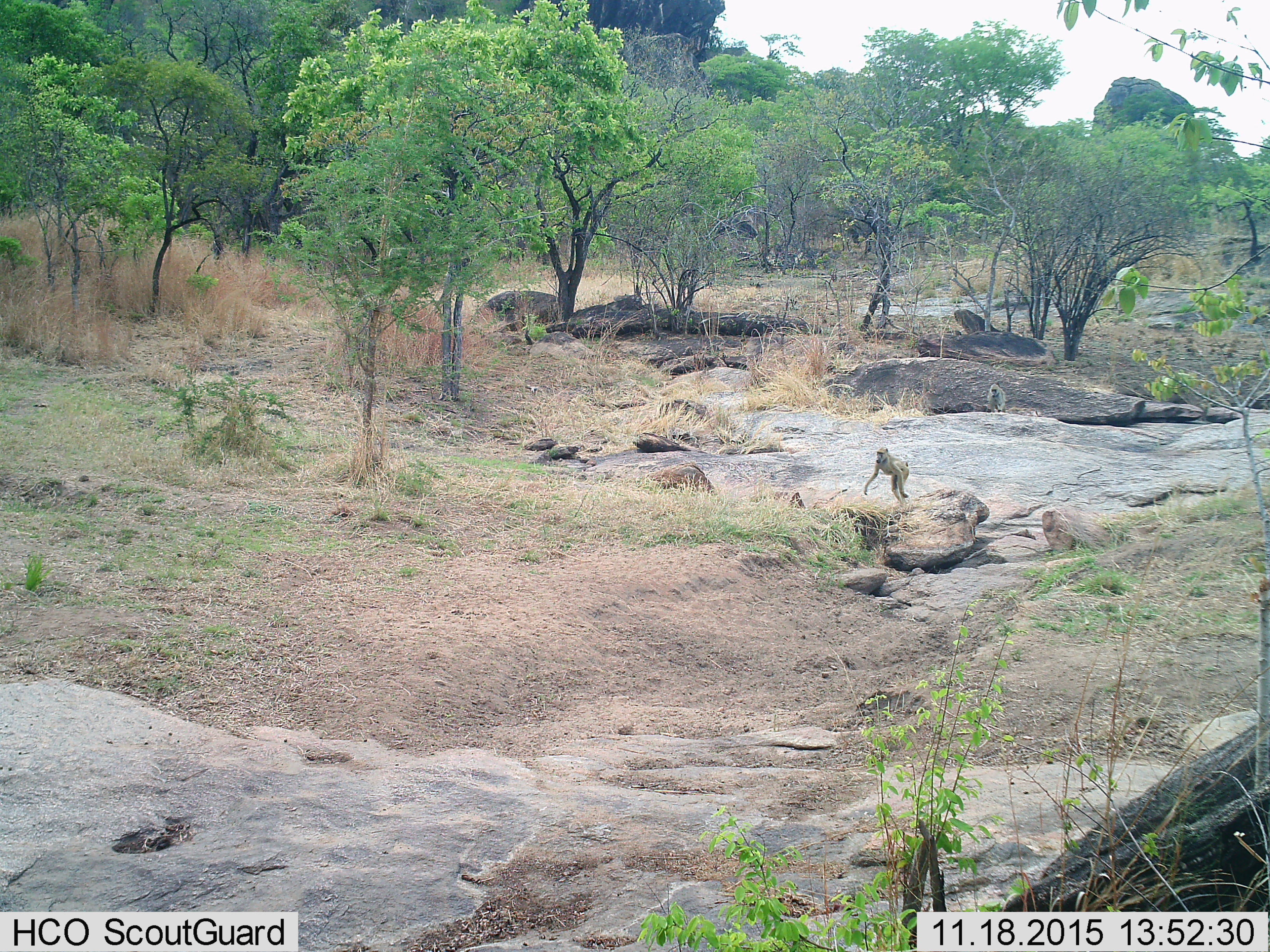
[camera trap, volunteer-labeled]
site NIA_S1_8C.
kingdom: Animalia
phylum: Chordata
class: Mammalia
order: Primates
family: Cercopithecidae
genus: Papio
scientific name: Papio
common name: baboon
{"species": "baboon (Papio)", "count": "1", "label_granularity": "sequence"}